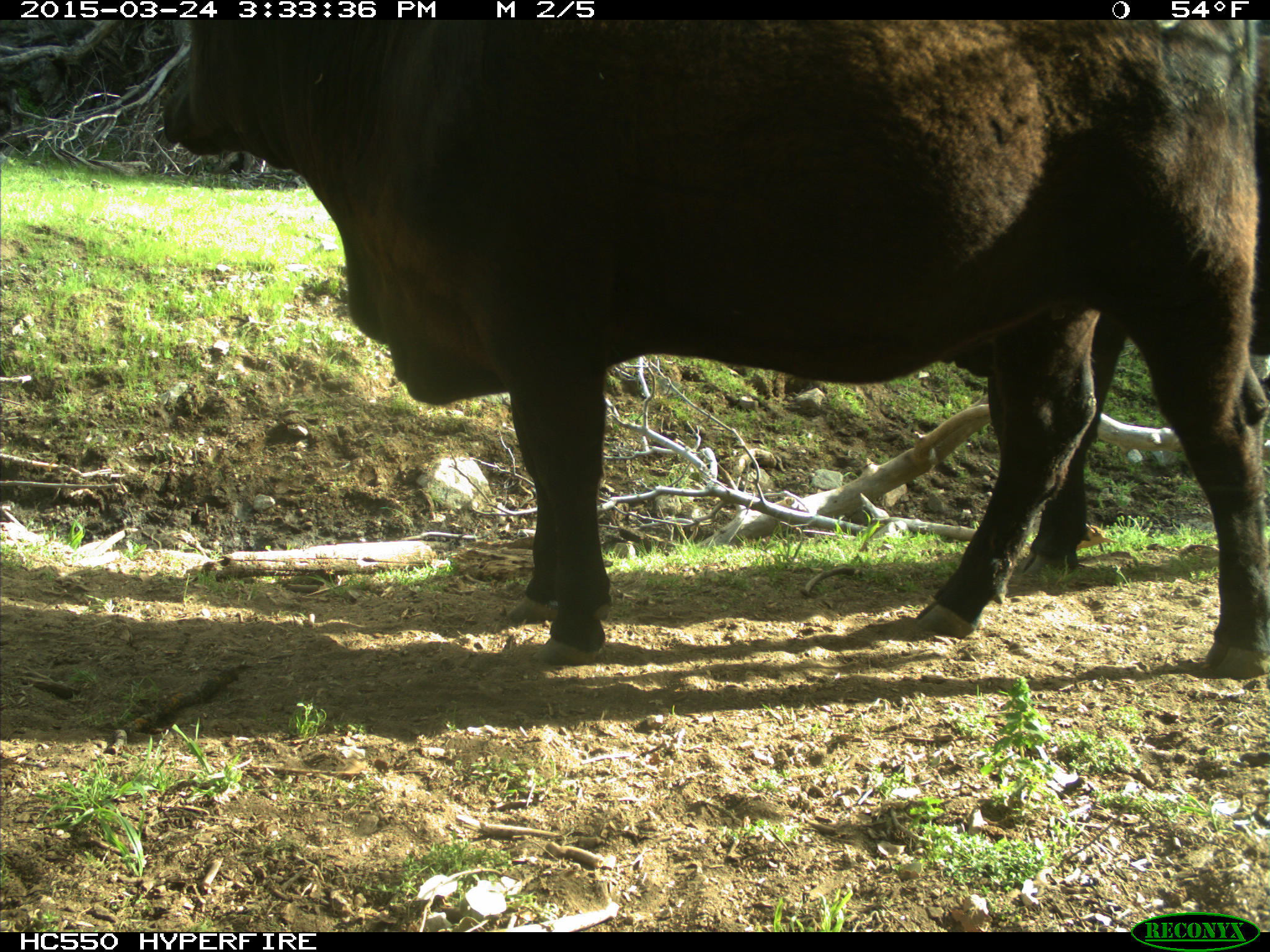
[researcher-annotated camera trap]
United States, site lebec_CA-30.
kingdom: Animalia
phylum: Chordata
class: Mammalia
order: Artiodactyla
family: Bovidae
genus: Bos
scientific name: Bos taurus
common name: domestic cow